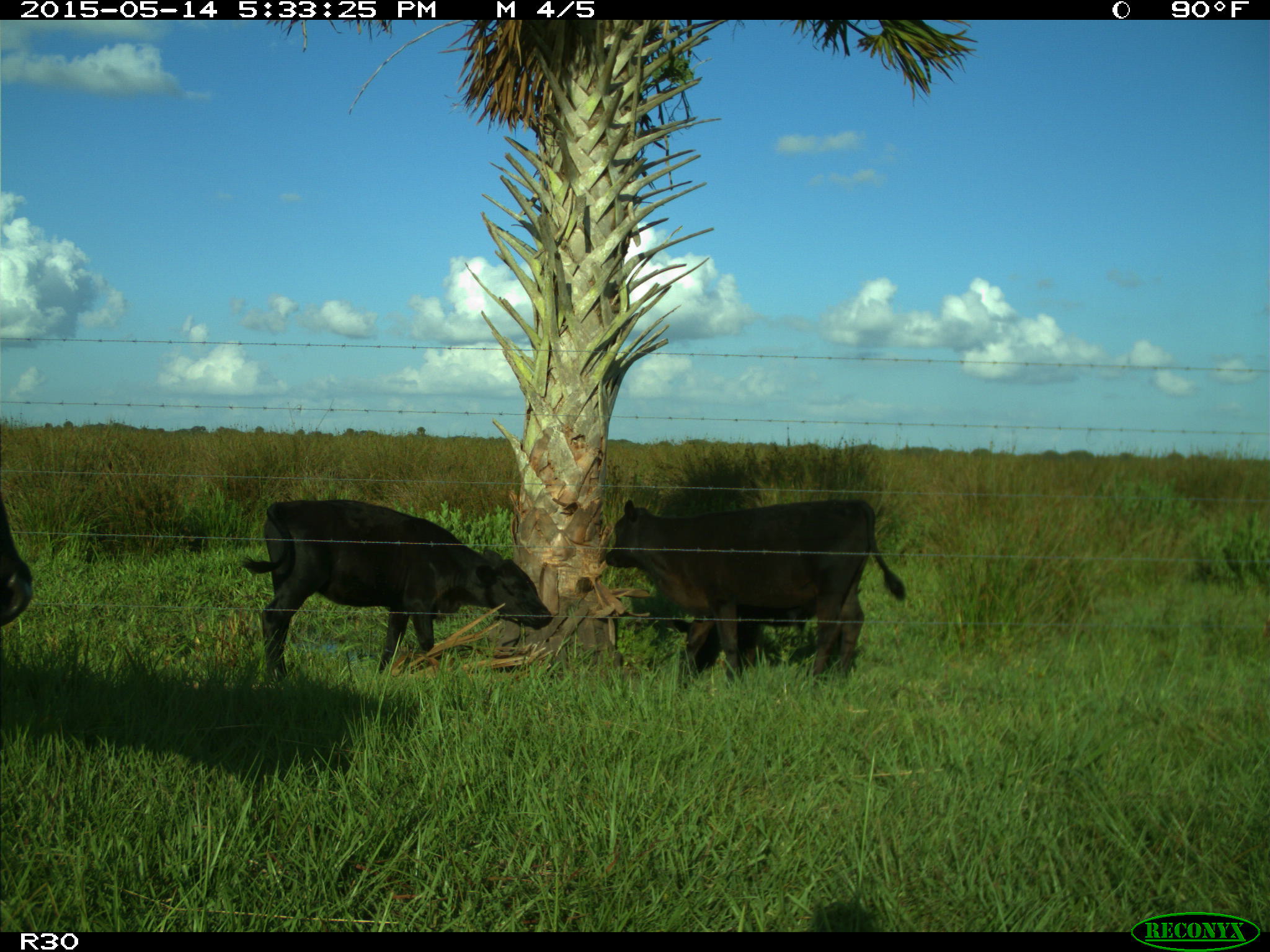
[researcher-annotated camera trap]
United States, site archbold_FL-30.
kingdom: Animalia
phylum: Chordata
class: Mammalia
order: Artiodactyla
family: Bovidae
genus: Bos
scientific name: Bos taurus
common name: domestic cow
Bos taurus (domestic cow).